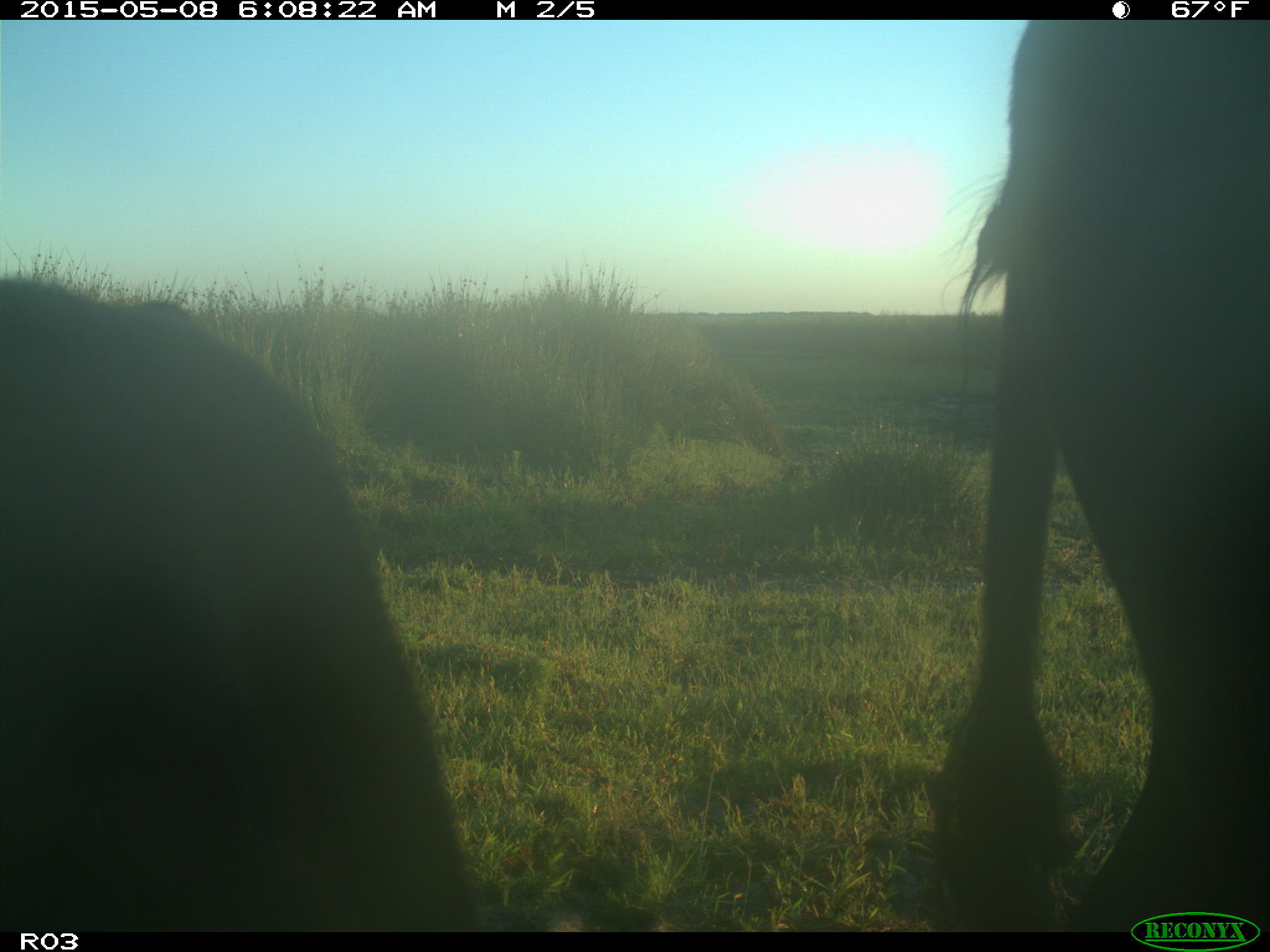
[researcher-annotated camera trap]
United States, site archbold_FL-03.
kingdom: Animalia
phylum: Chordata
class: Mammalia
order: Artiodactyla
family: Bovidae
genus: Bos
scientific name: Bos taurus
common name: domestic cow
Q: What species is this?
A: Bos taurus (domestic cow).